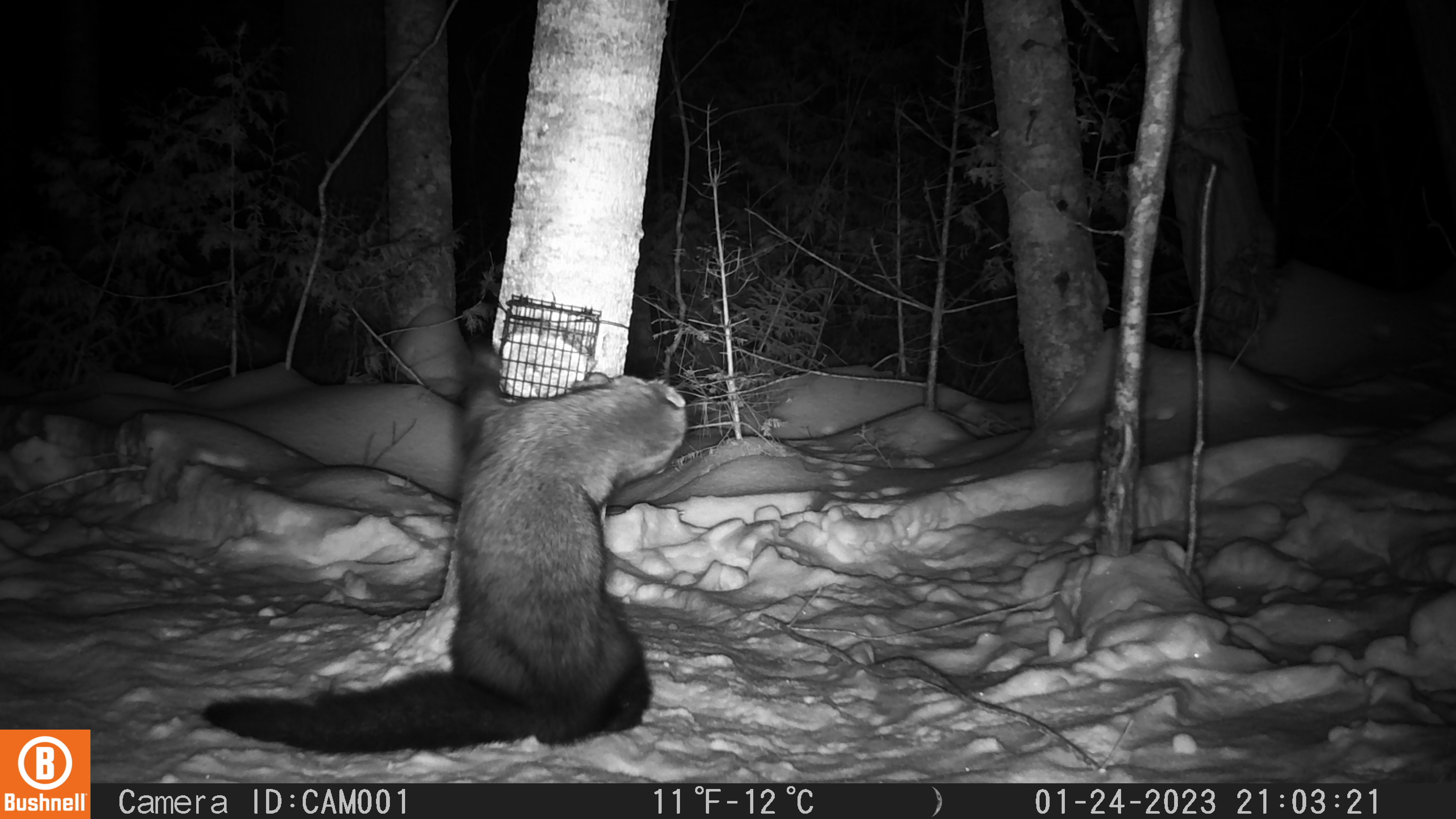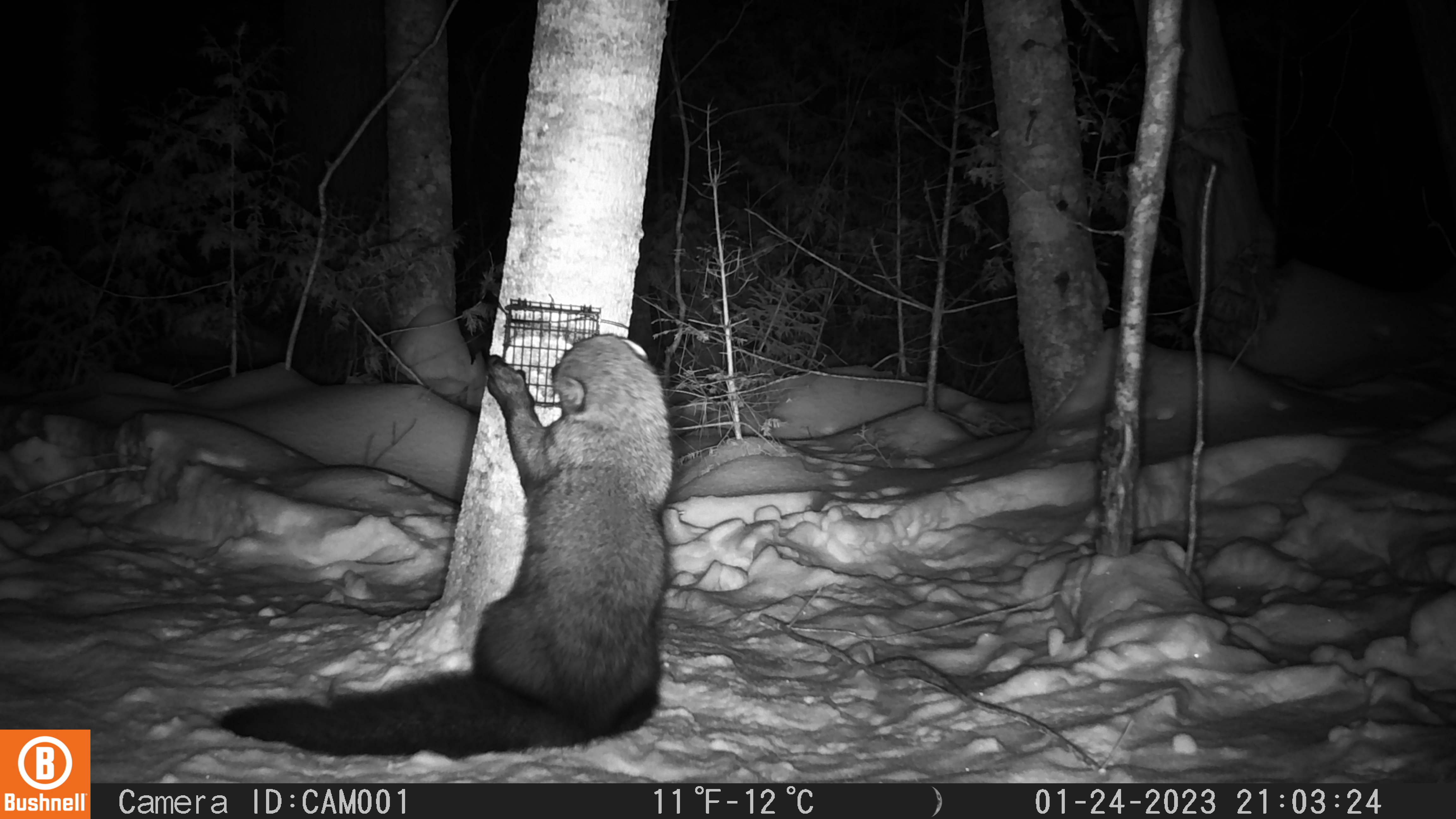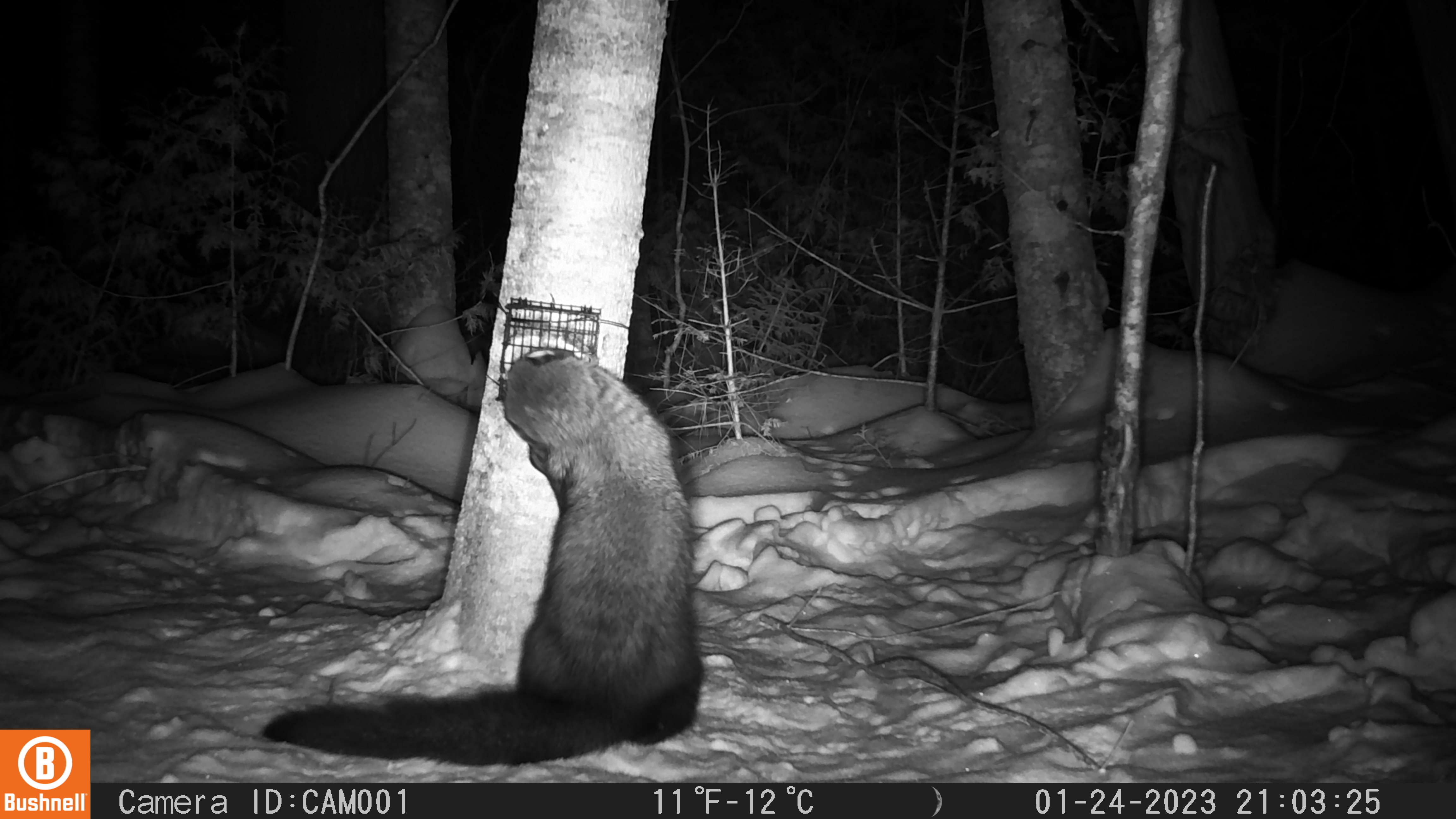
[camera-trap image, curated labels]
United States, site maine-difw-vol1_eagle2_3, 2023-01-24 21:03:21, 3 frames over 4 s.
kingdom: Animalia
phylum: Chordata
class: Mammalia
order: Carnivora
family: Mustelidae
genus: Pekania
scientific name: Pekania pennanti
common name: fisher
Fisher (Pekania pennanti).